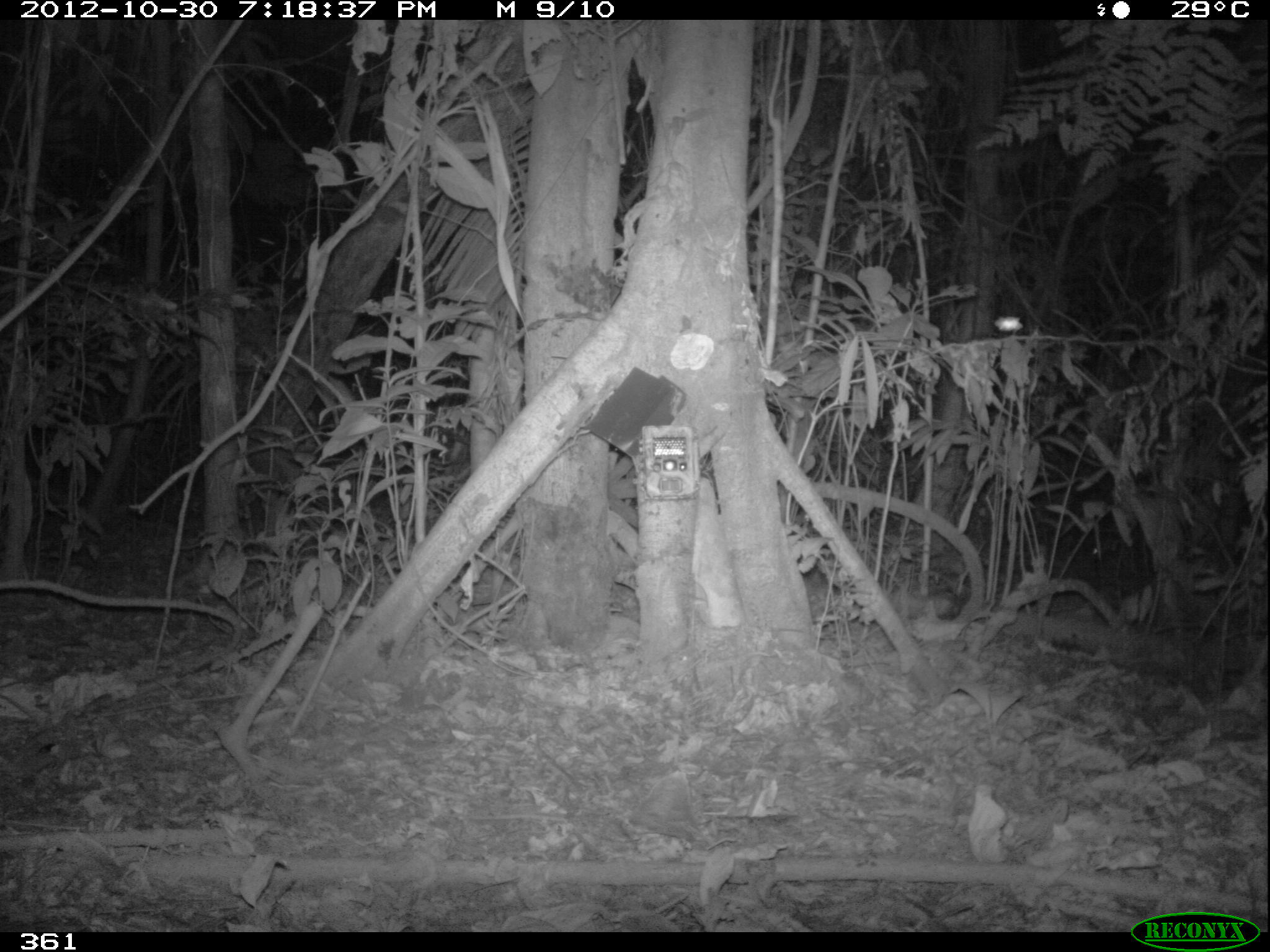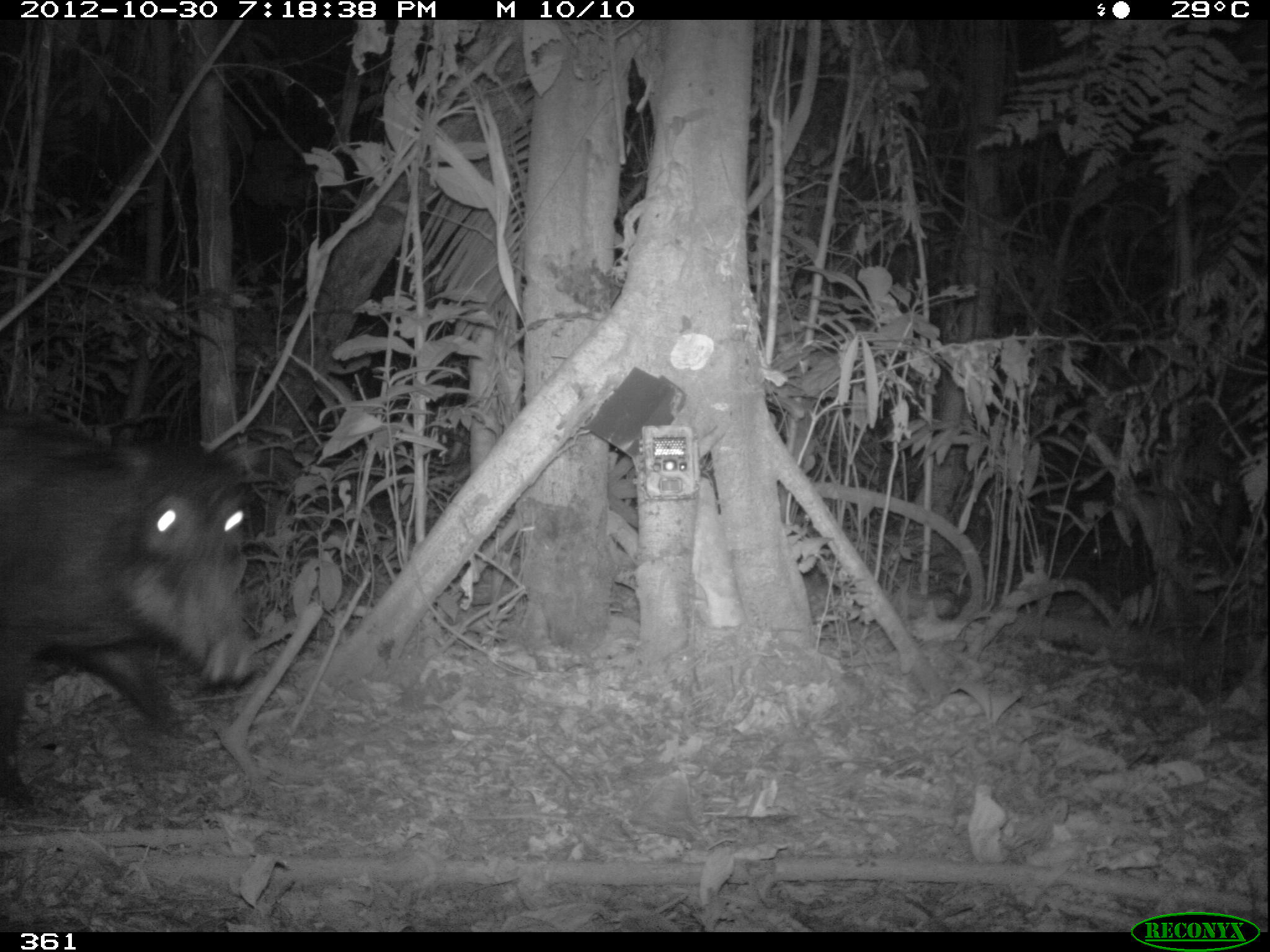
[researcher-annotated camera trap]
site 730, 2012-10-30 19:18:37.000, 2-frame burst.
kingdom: Animalia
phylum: Chordata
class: Mammalia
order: Artiodactyla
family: Tayassuidae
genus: Tayassu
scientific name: Tayassu pecari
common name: white-lipped peccary